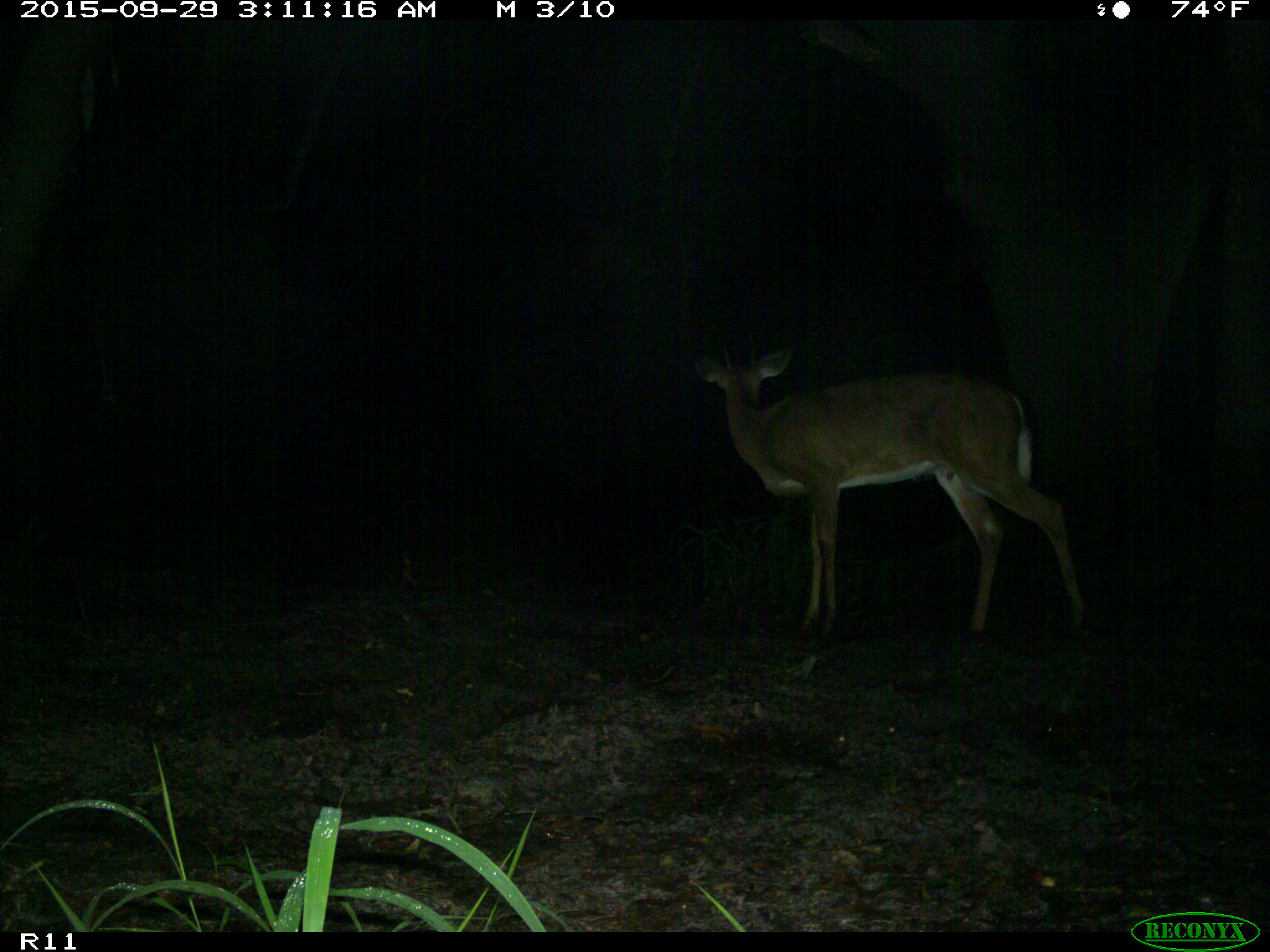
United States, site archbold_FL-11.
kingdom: Animalia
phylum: Chordata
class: Mammalia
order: Artiodactyla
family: Cervidae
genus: Odocoileus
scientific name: Odocoileus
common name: deer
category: unidentified deer